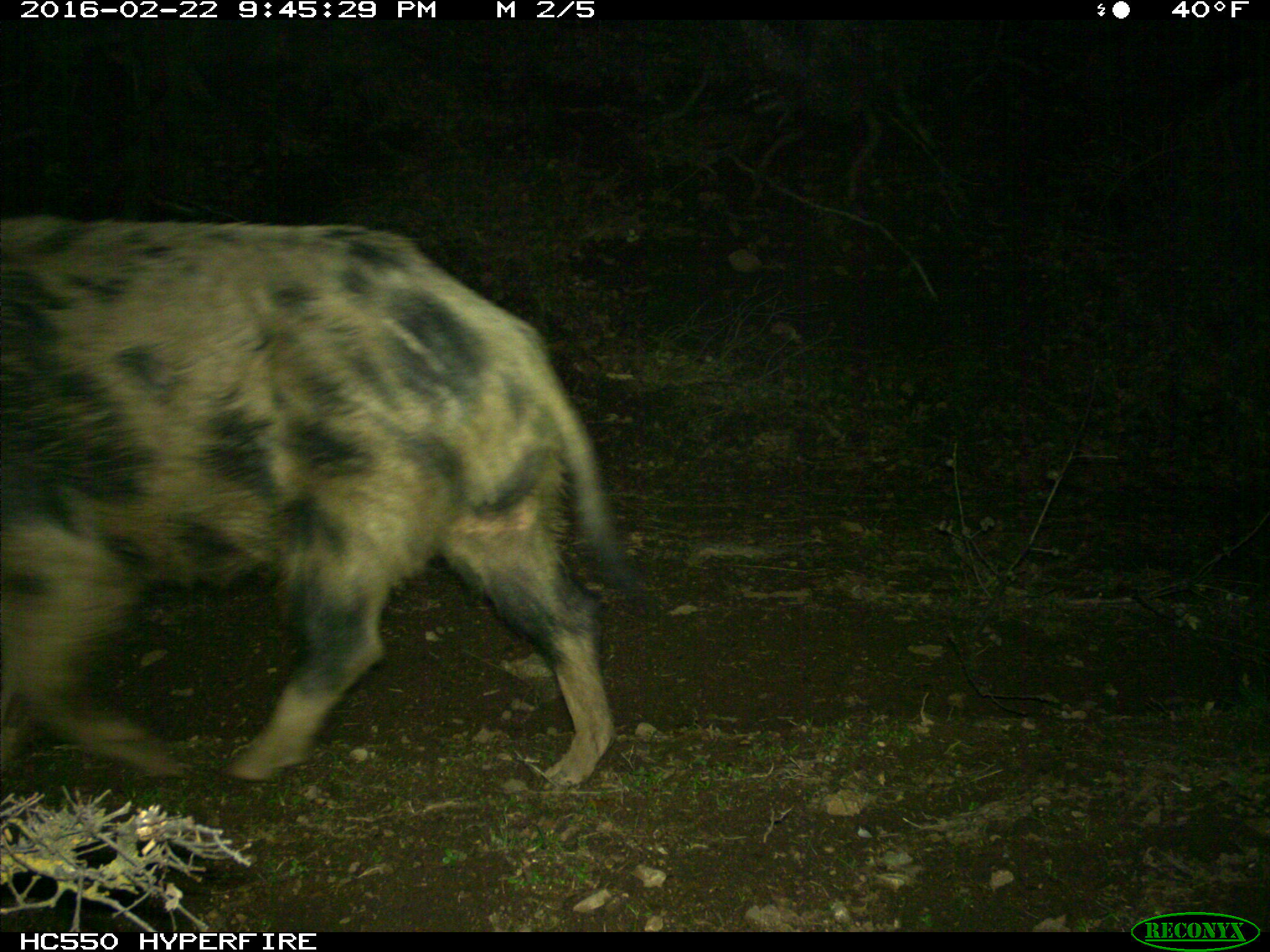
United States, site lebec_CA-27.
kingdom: Animalia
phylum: Chordata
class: Mammalia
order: Artiodactyla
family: Suidae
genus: Sus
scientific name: Sus scrofa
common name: wild boar